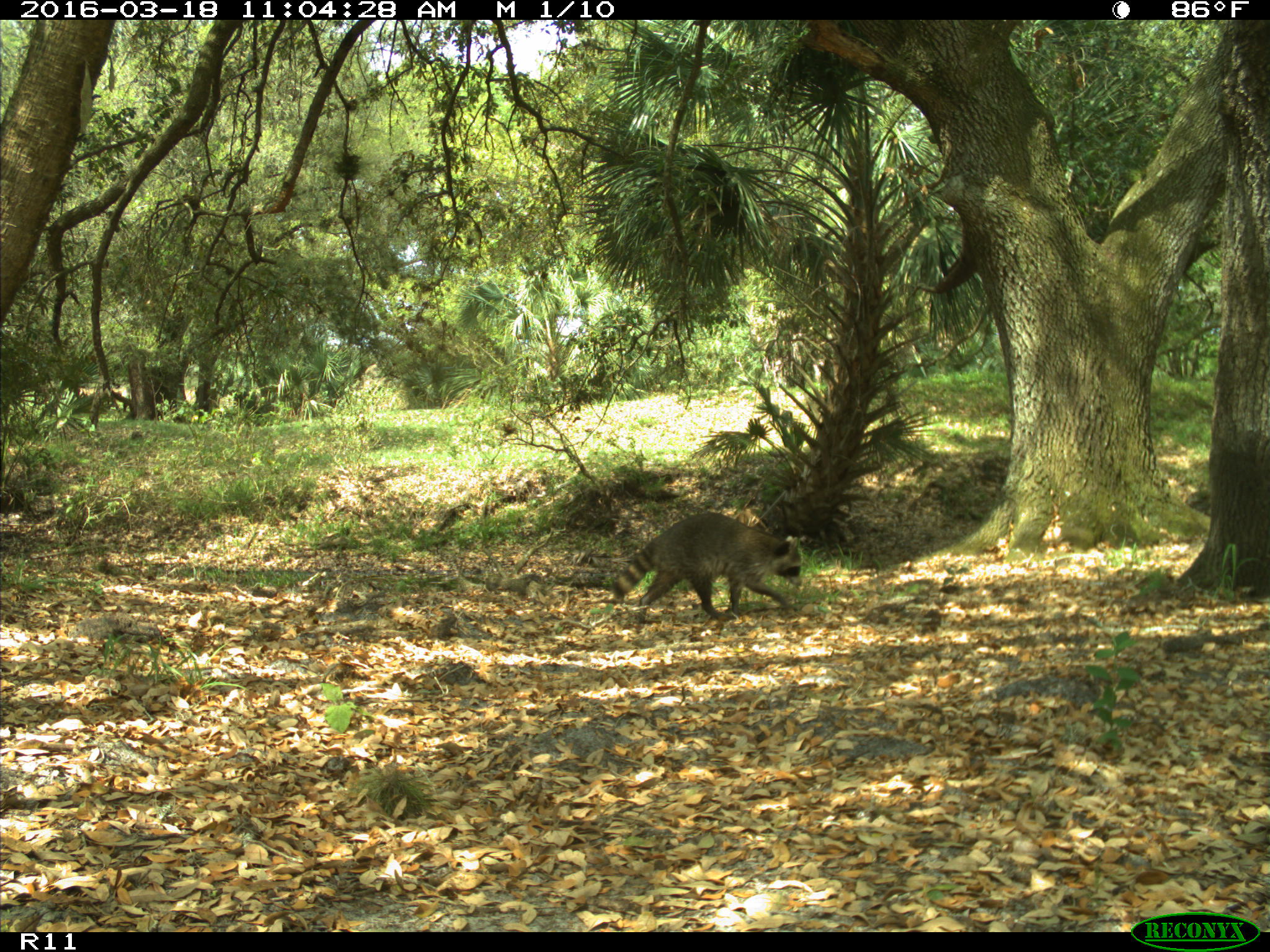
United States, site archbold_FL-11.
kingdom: Animalia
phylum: Chordata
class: Mammalia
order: Carnivora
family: Procyonidae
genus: Procyon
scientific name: Procyon lotor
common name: common raccoon